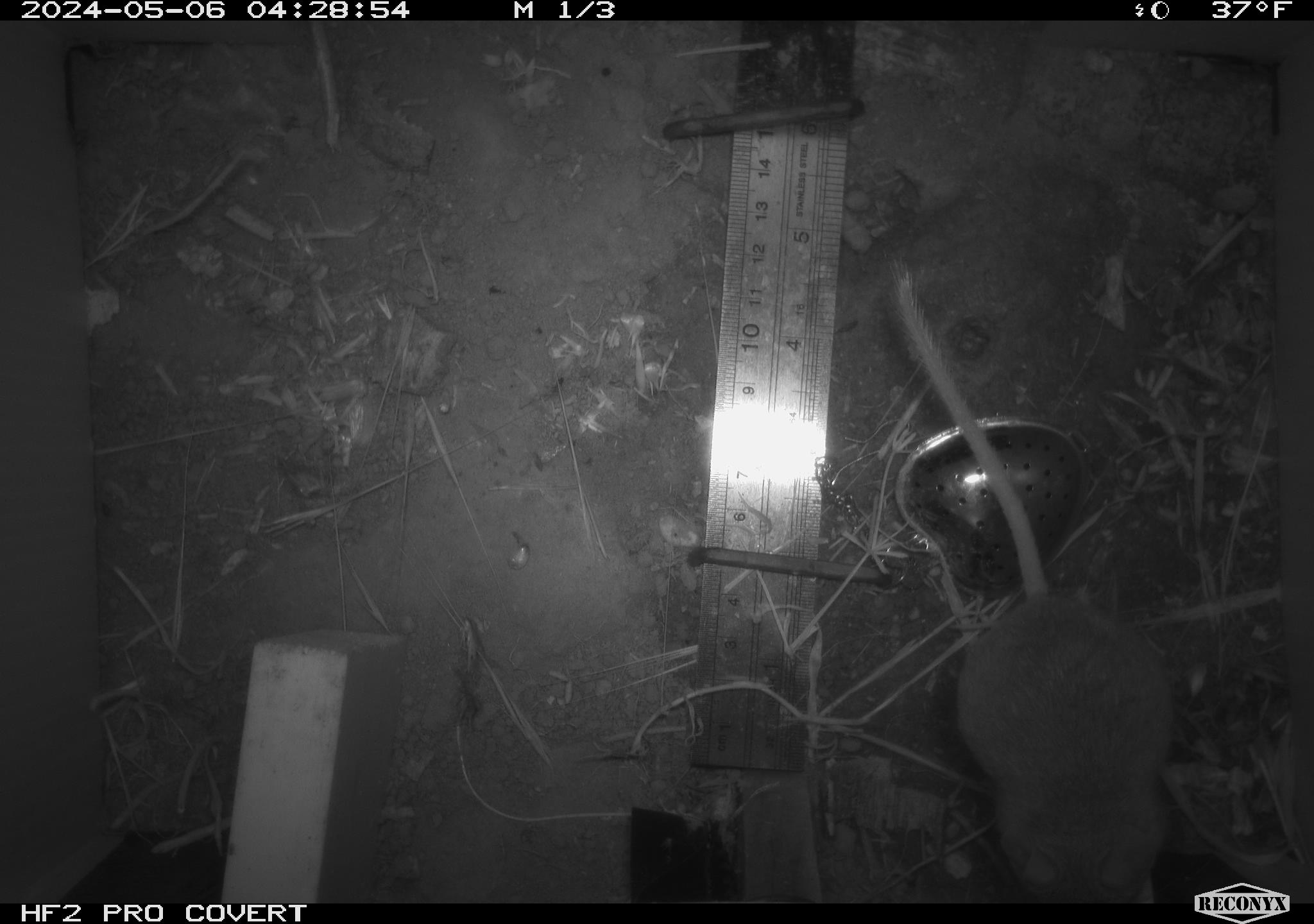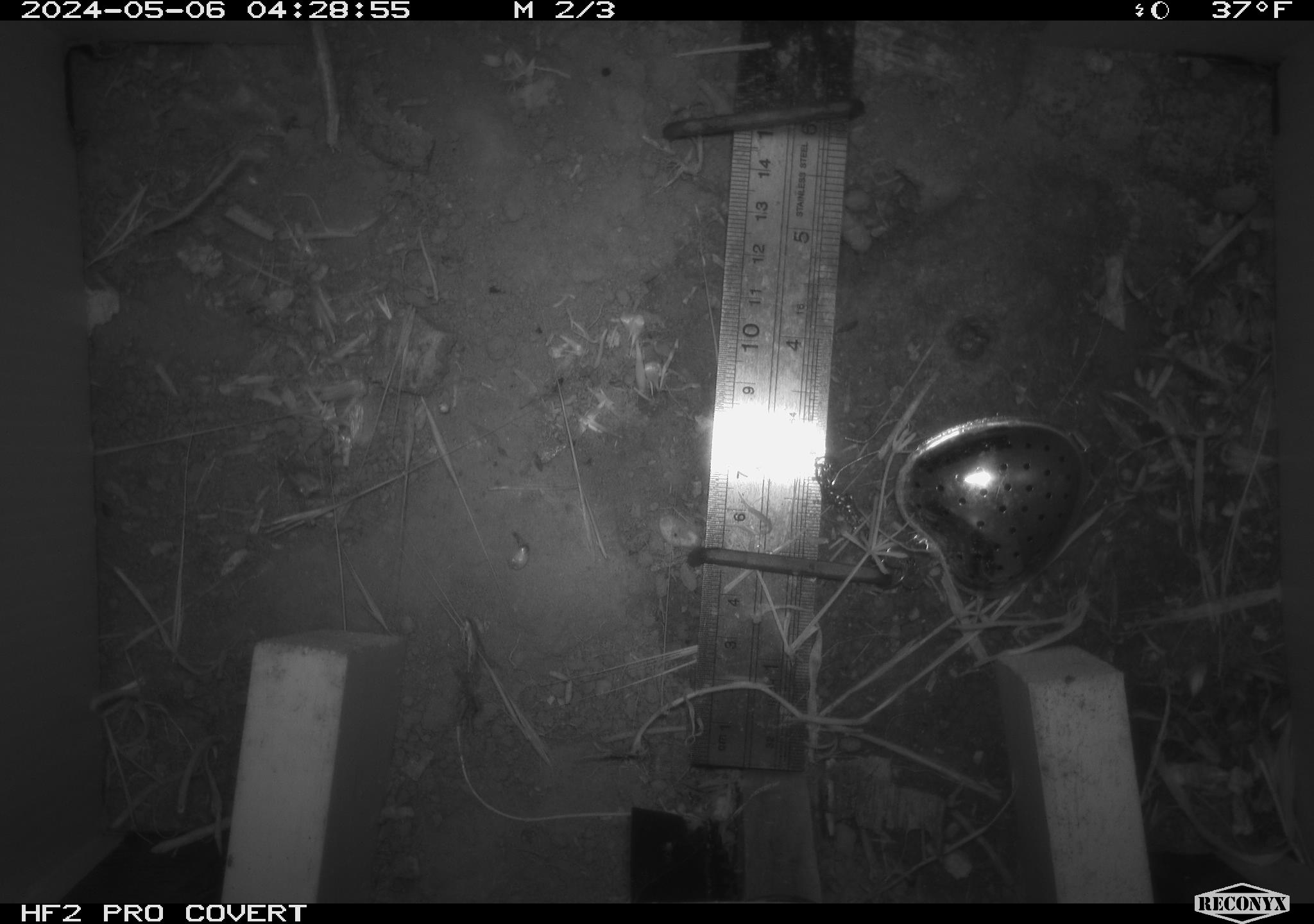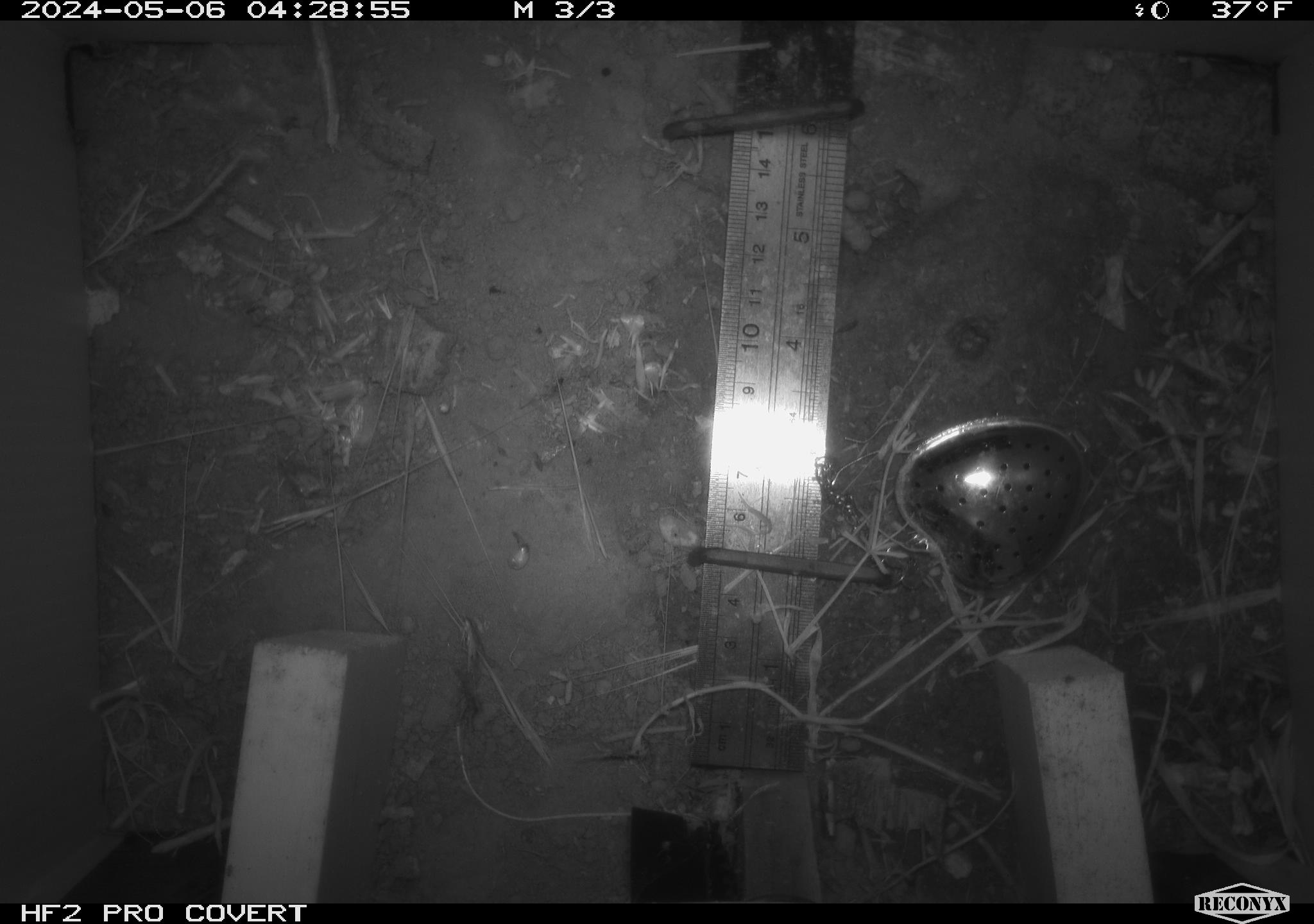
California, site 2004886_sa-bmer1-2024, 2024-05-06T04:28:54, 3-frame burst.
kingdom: Animalia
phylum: Chordata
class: Mammalia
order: Rodentia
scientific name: Rodentia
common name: mouse species